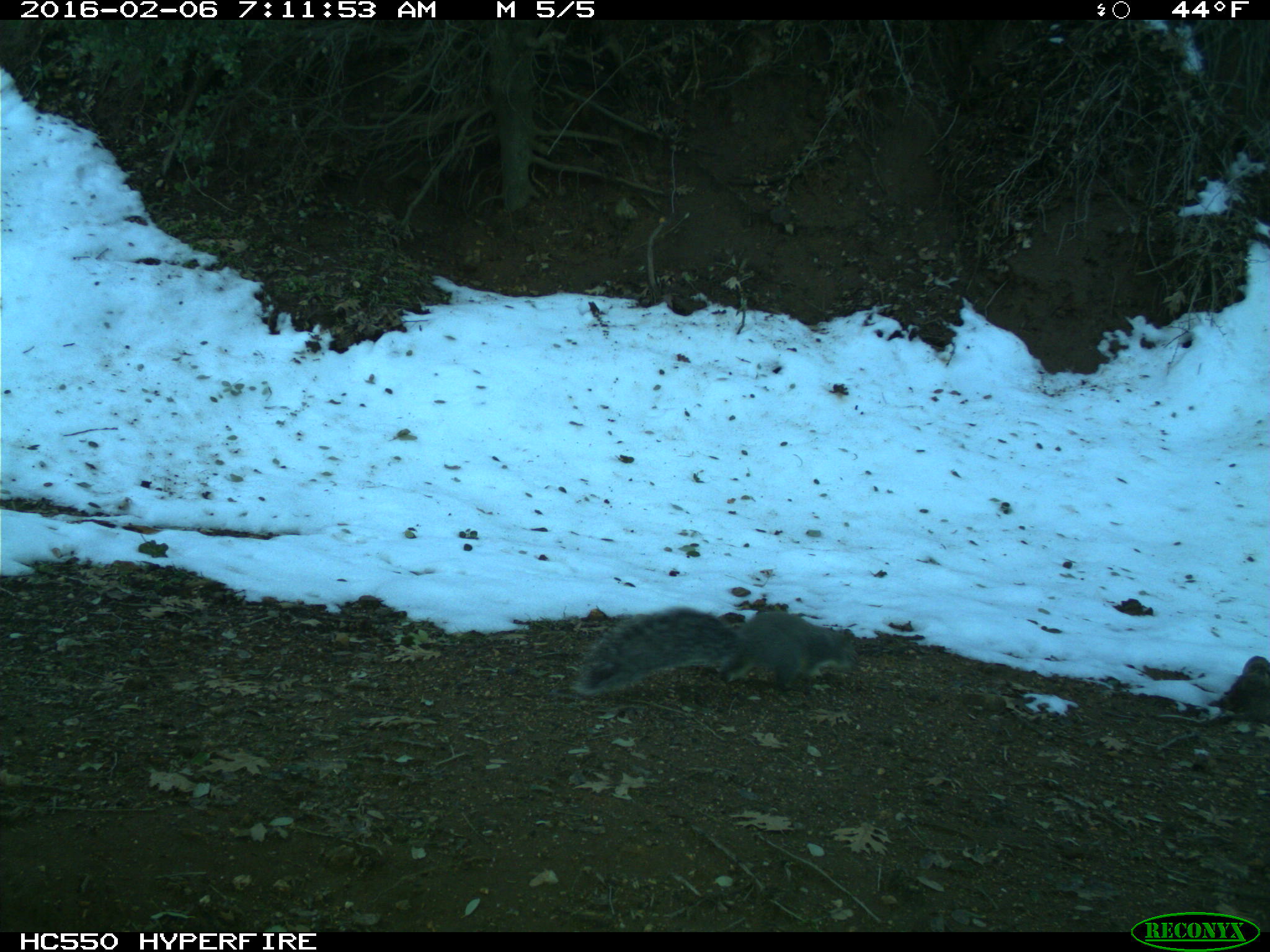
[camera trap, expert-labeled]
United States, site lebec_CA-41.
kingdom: Animalia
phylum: Chordata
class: Mammalia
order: Rodentia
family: Sciuridae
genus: Sciurus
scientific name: Sciurus carolinensis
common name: eastern gray squirrel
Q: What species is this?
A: Sciurus carolinensis (eastern gray squirrel).